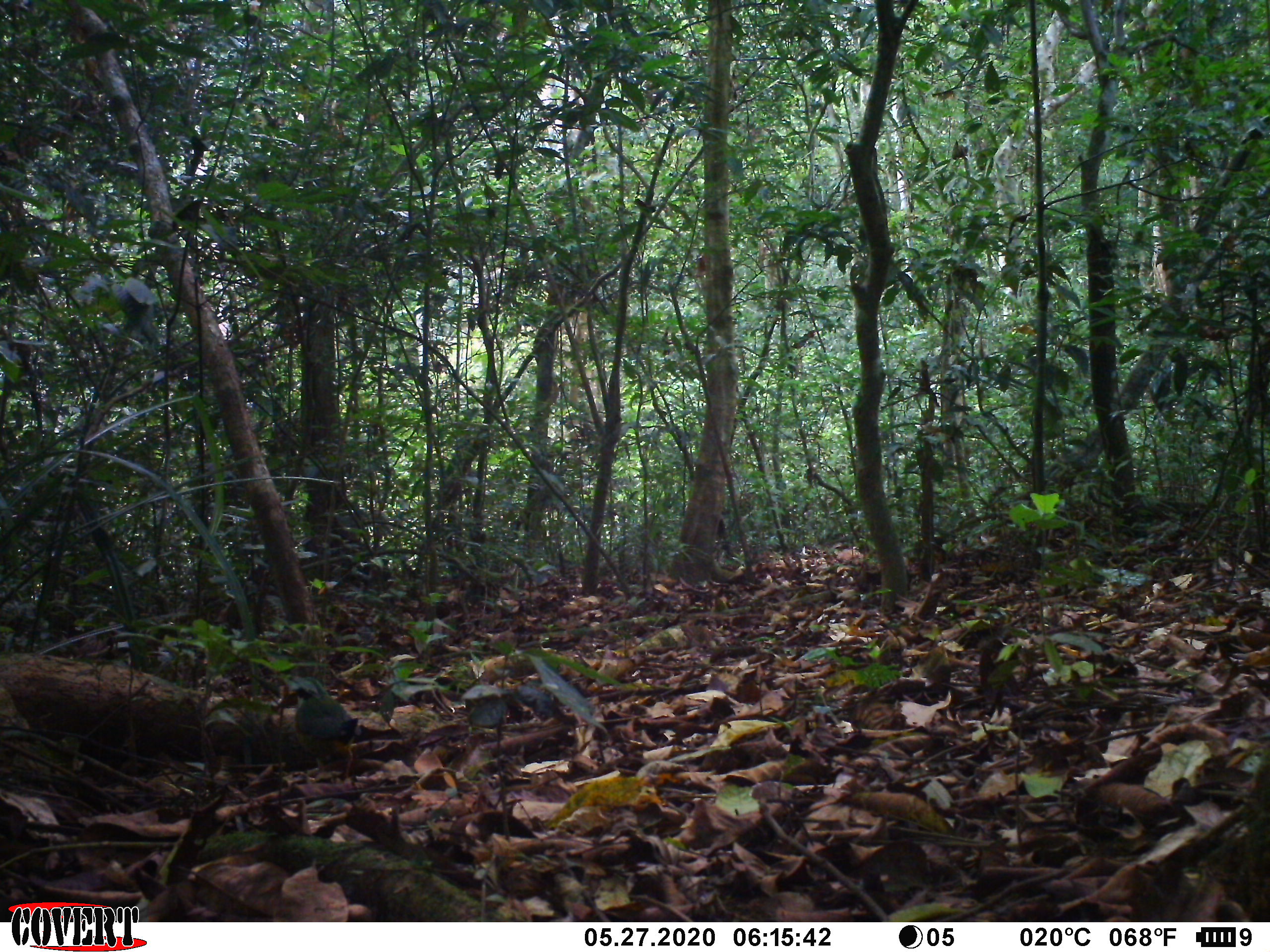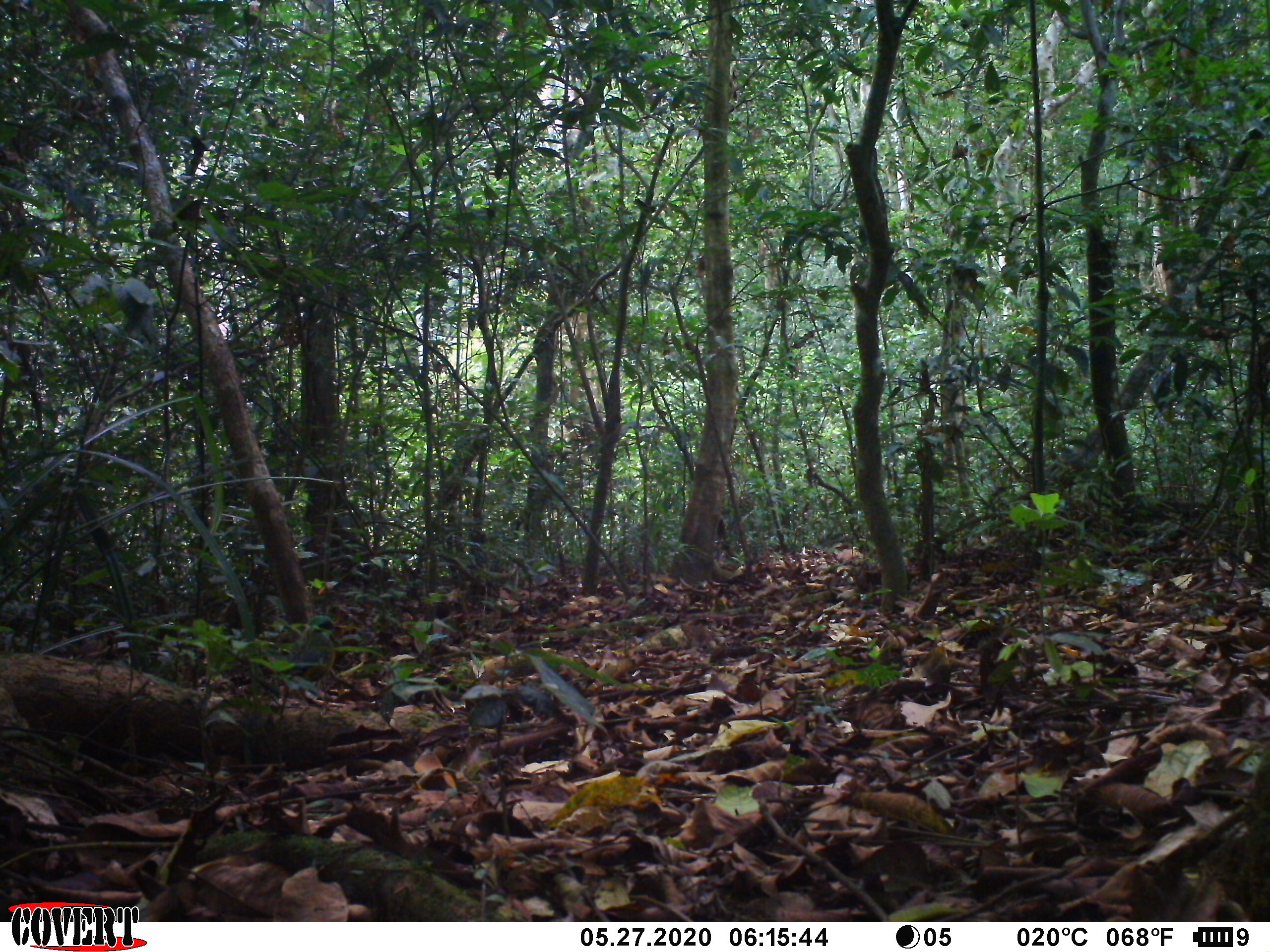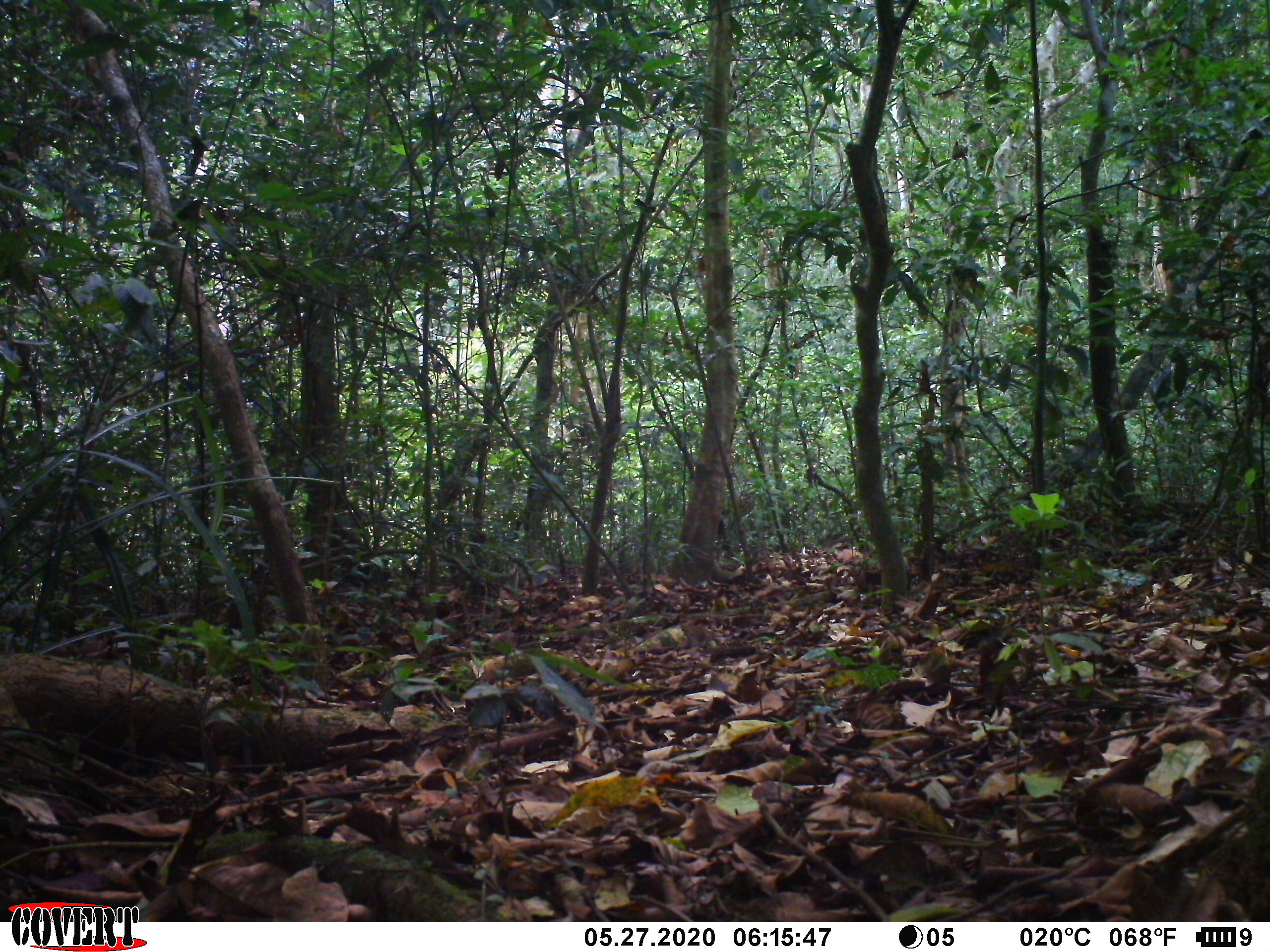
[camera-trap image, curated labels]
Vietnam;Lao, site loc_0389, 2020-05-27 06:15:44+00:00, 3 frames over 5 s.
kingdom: Animalia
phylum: Chordata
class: Aves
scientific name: Aves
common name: bird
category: unidentified bird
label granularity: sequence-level